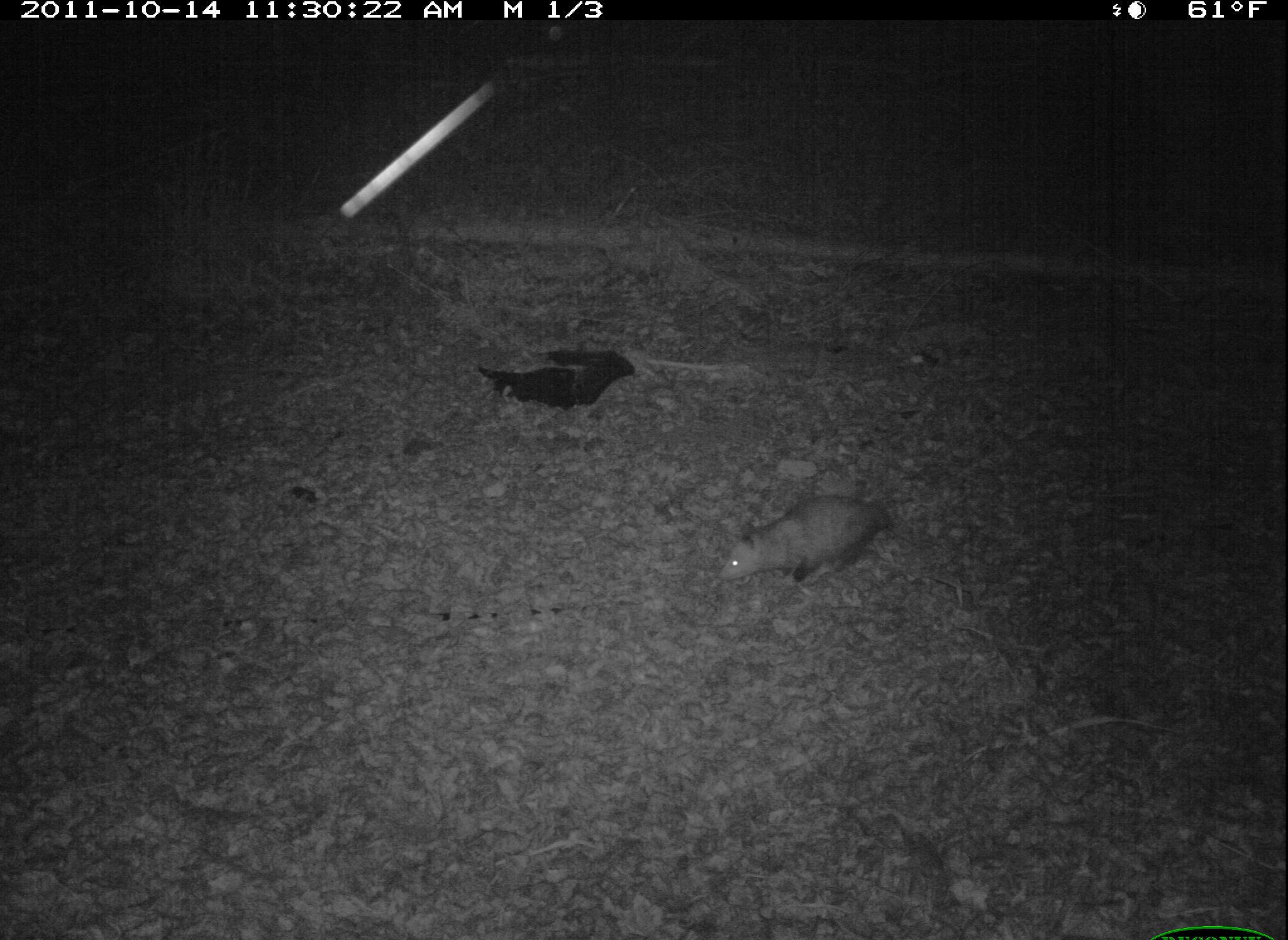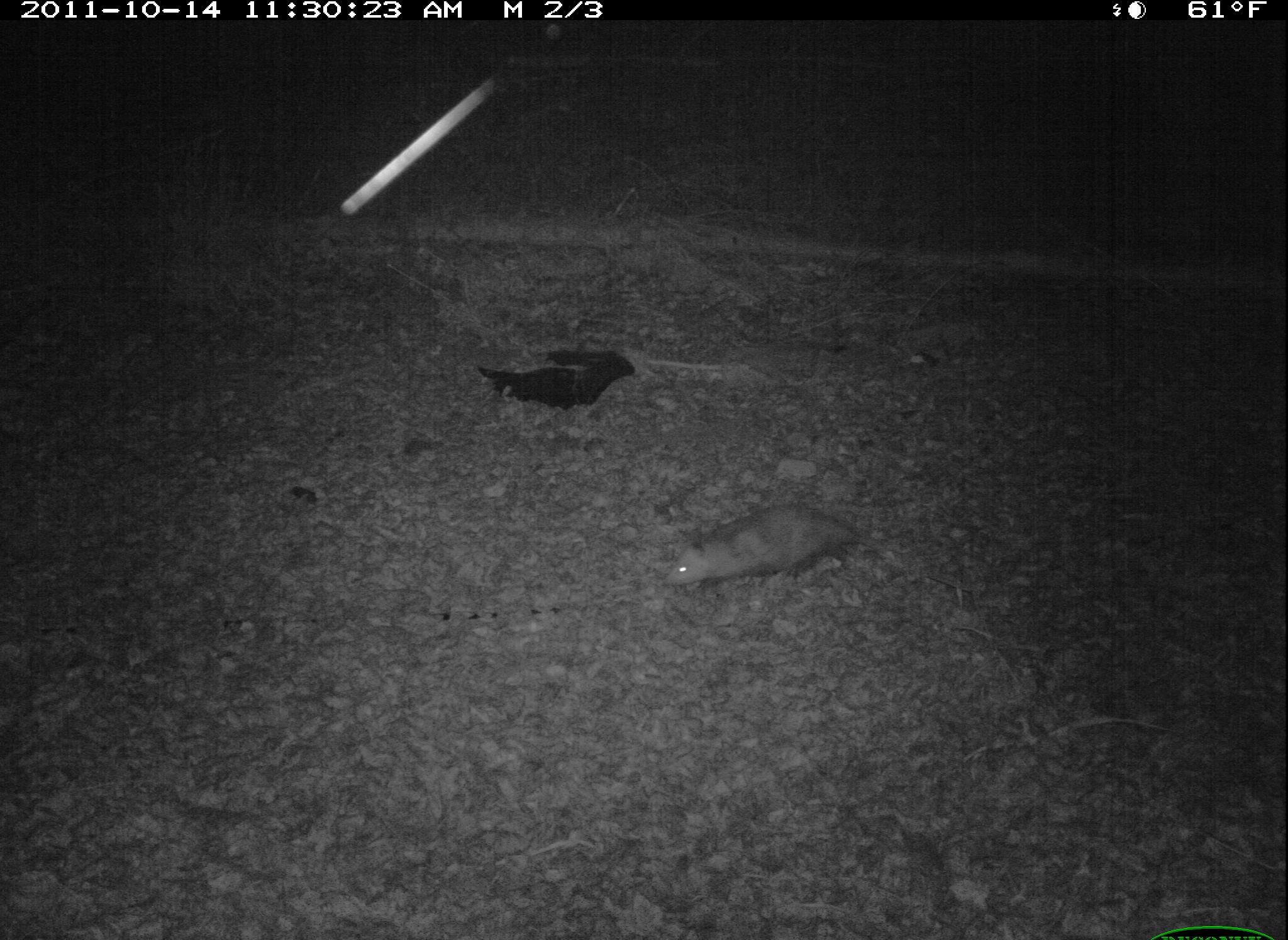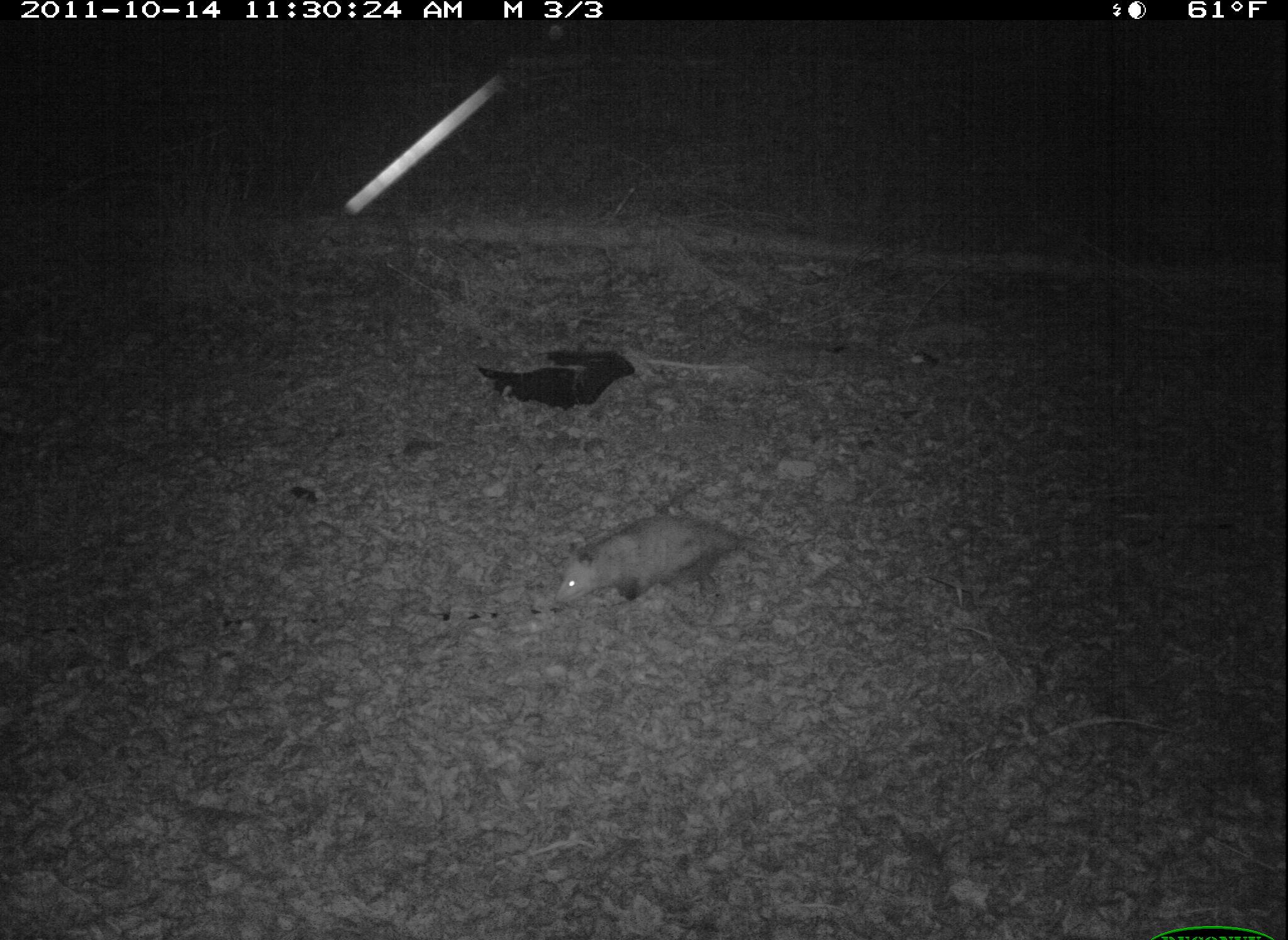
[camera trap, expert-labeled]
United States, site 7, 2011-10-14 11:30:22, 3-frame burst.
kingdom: Animalia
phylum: Chordata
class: Mammalia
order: Didelphimorphia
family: Didelphidae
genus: Didelphis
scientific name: Didelphis virginiana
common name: virginia opossum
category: opossum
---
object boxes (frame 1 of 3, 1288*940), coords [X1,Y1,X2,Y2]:
opossum: [702,467,900,615]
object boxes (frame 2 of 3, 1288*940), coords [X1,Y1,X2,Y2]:
opossum: [662,499,929,601]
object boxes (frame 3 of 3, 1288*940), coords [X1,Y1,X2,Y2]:
opossum: [522,478,794,641]